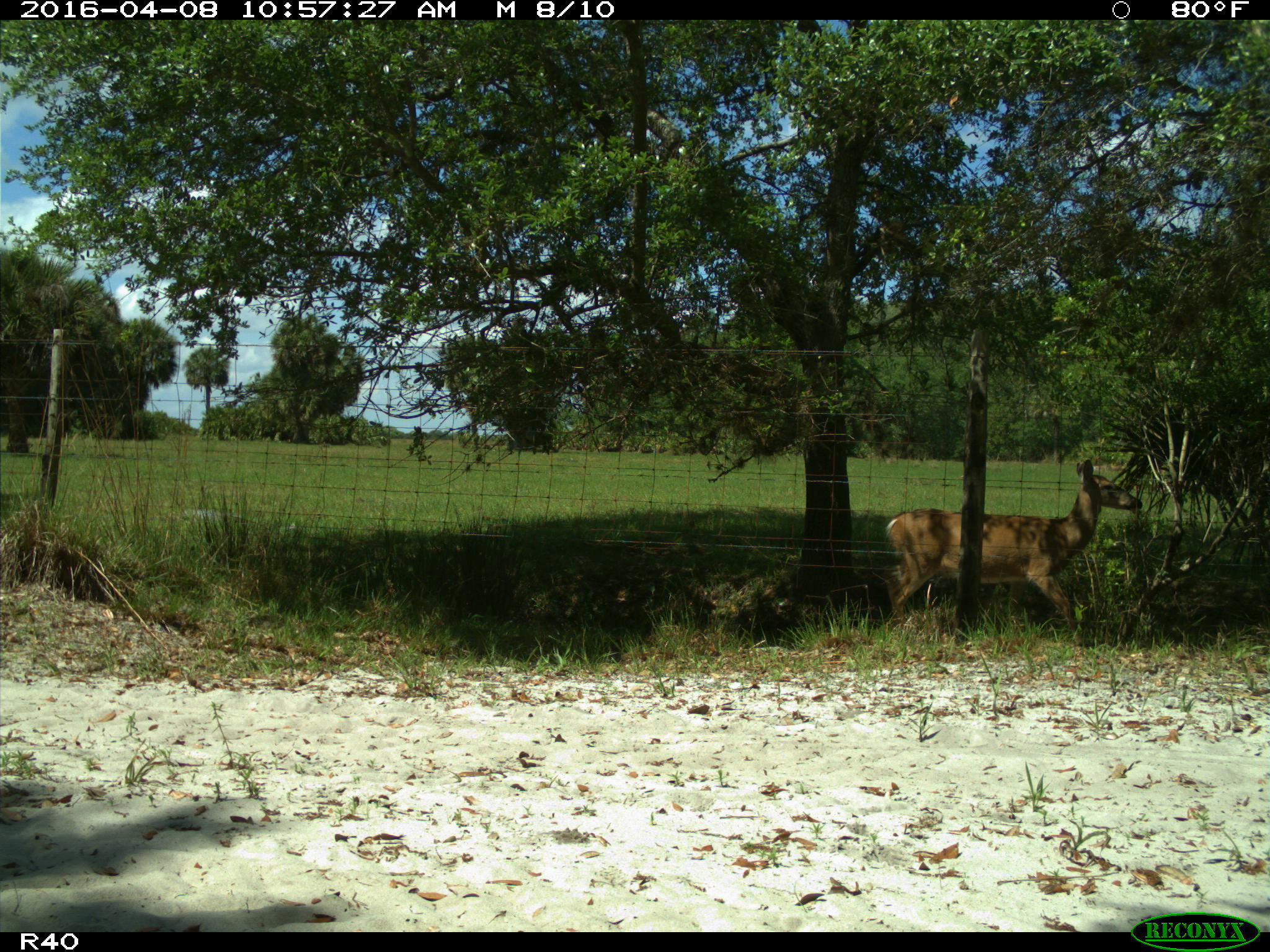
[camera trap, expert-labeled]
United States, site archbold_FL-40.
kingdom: Animalia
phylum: Chordata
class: Mammalia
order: Artiodactyla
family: Cervidae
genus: Odocoileus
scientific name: Odocoileus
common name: deer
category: unidentified deer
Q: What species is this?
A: Unidentified deer (deer) (Odocoileus).